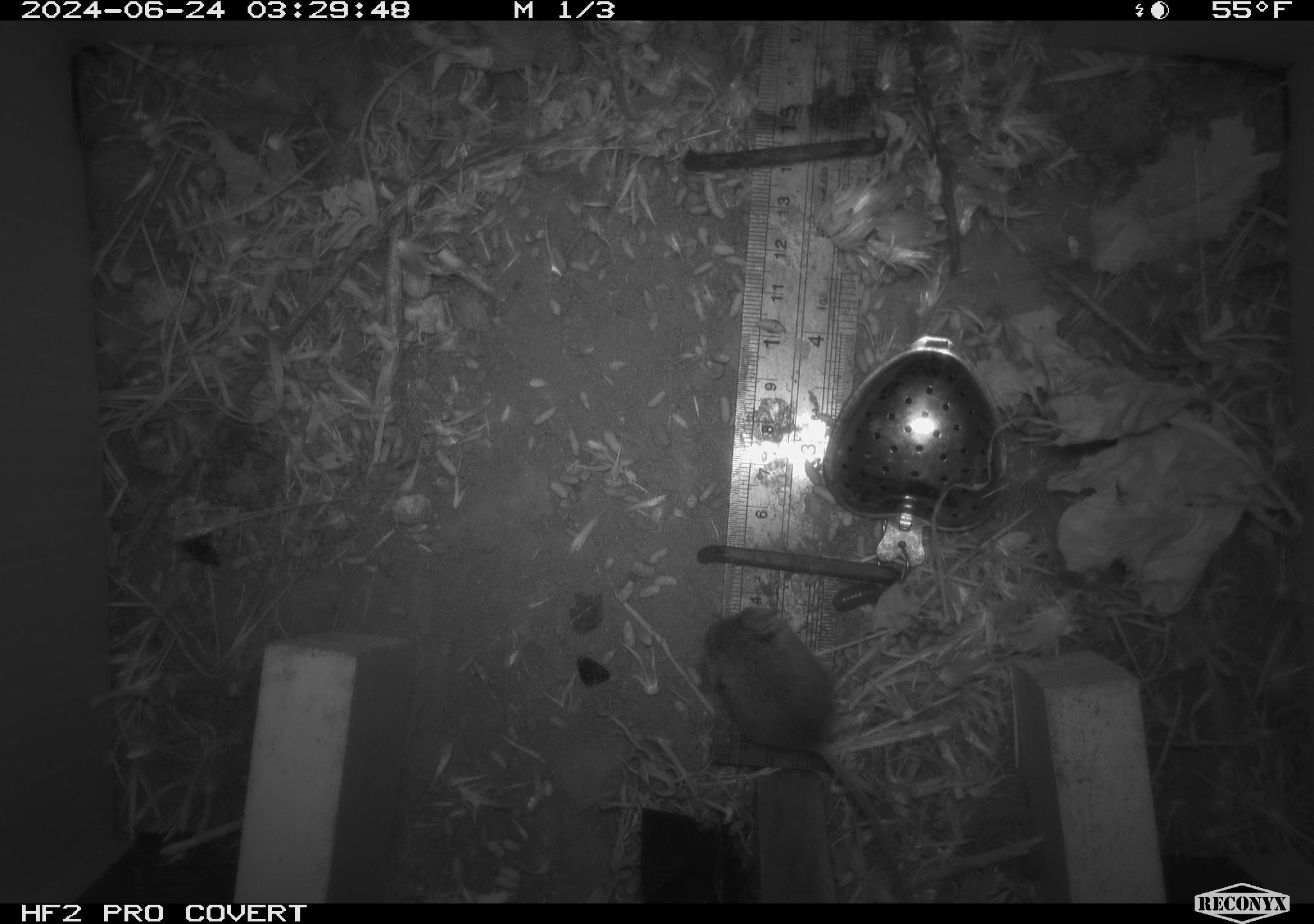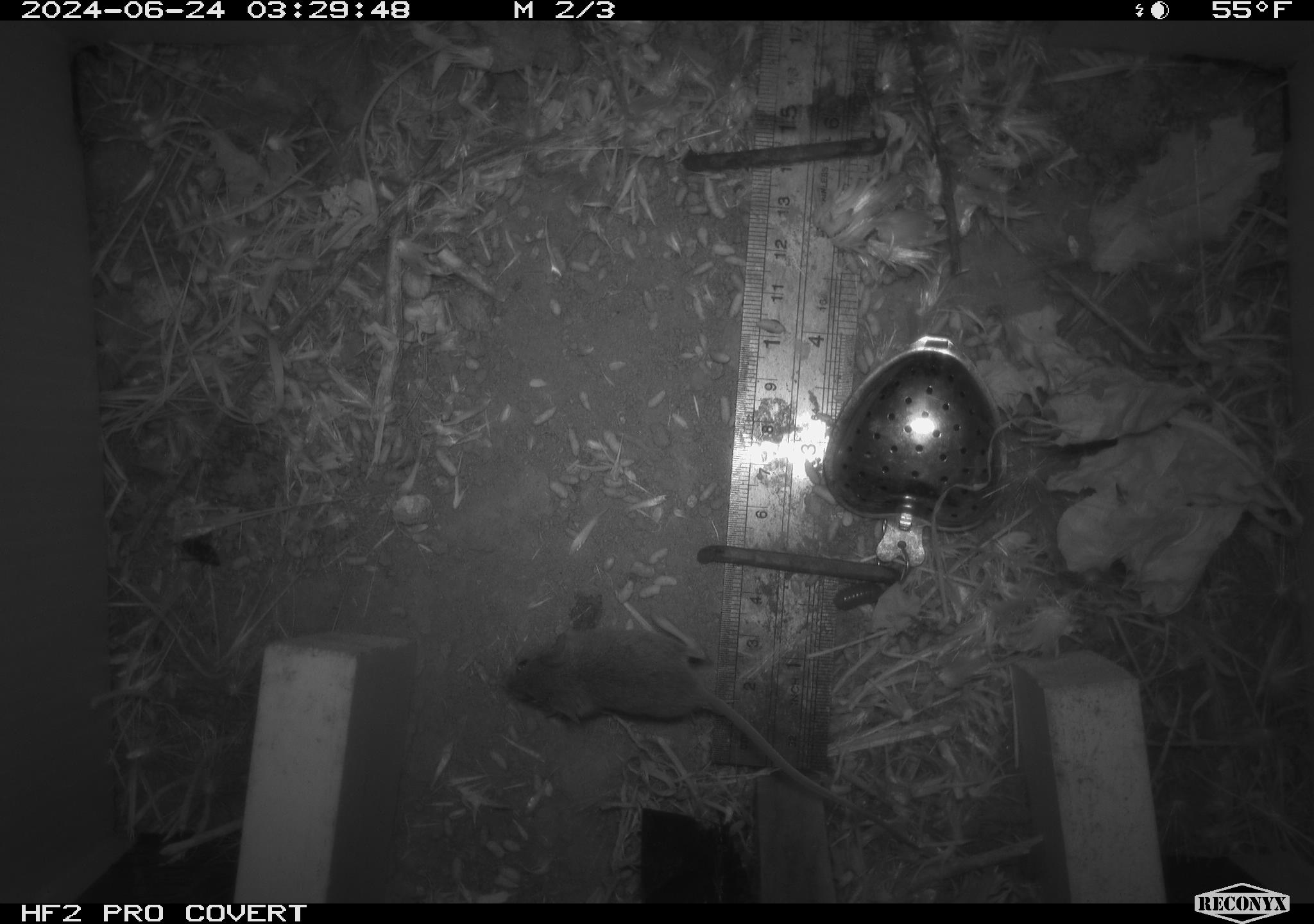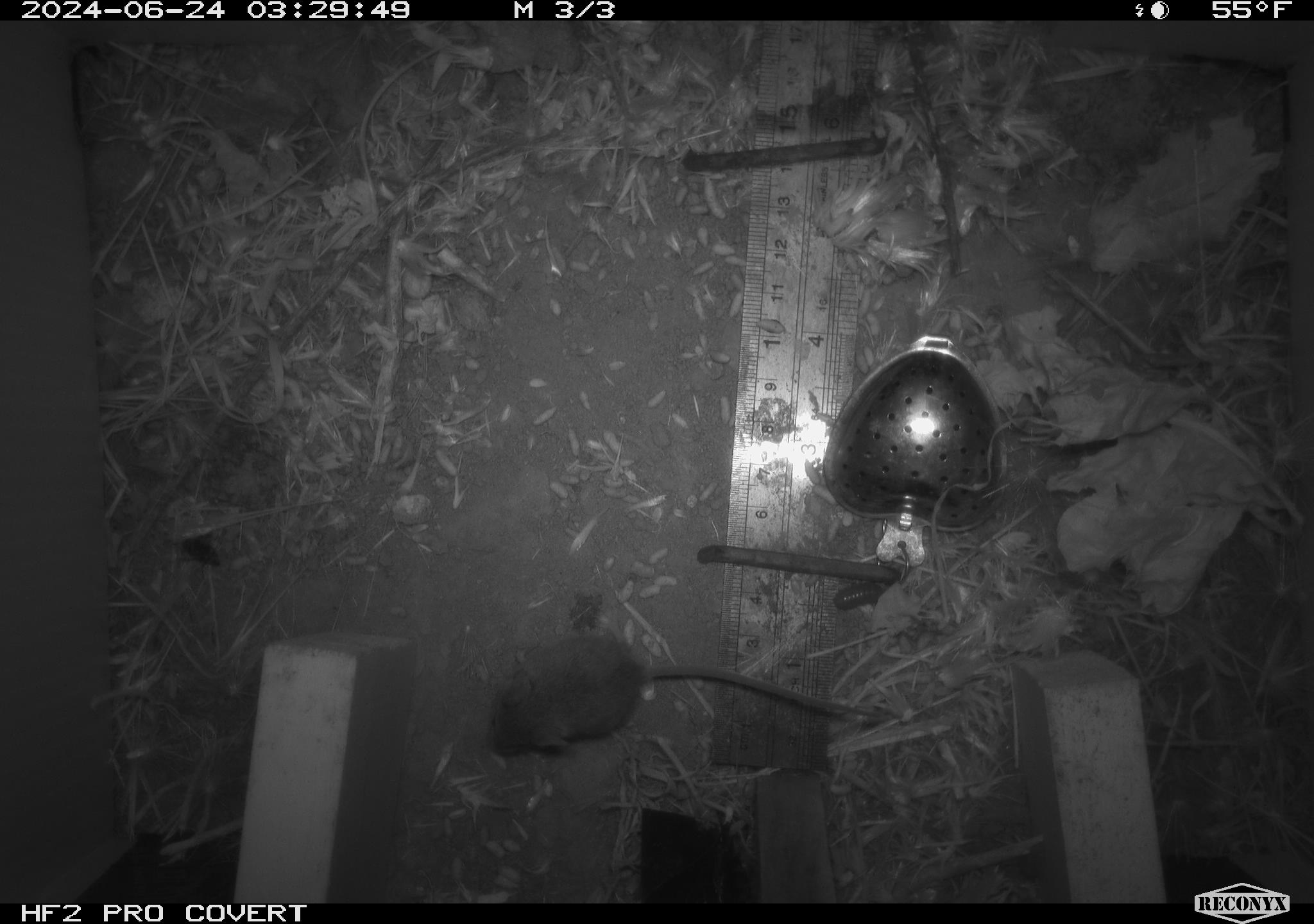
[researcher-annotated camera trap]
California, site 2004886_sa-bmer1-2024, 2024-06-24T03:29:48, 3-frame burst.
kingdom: Animalia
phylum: Chordata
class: Mammalia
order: Rodentia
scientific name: Rodentia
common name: mouse species